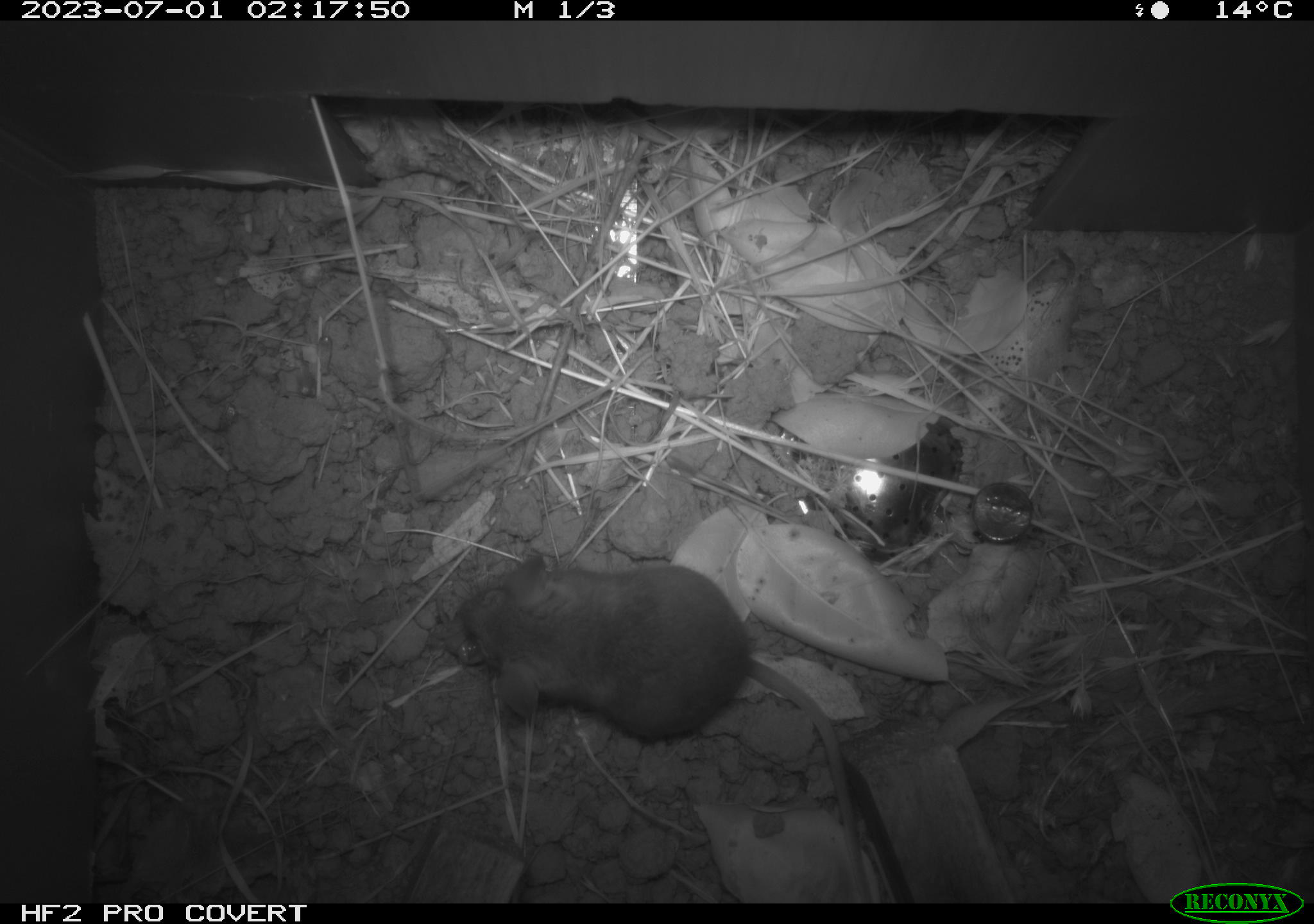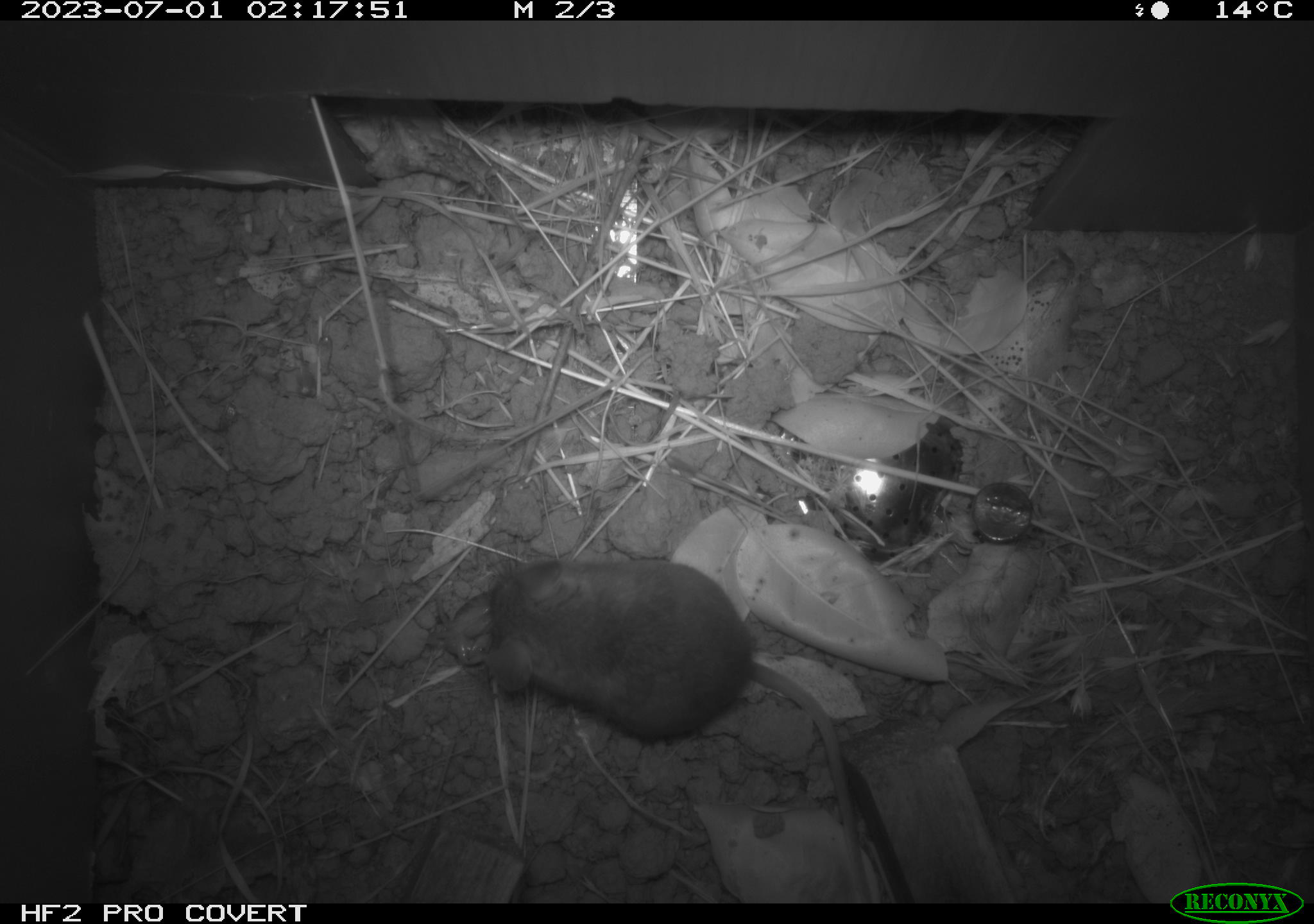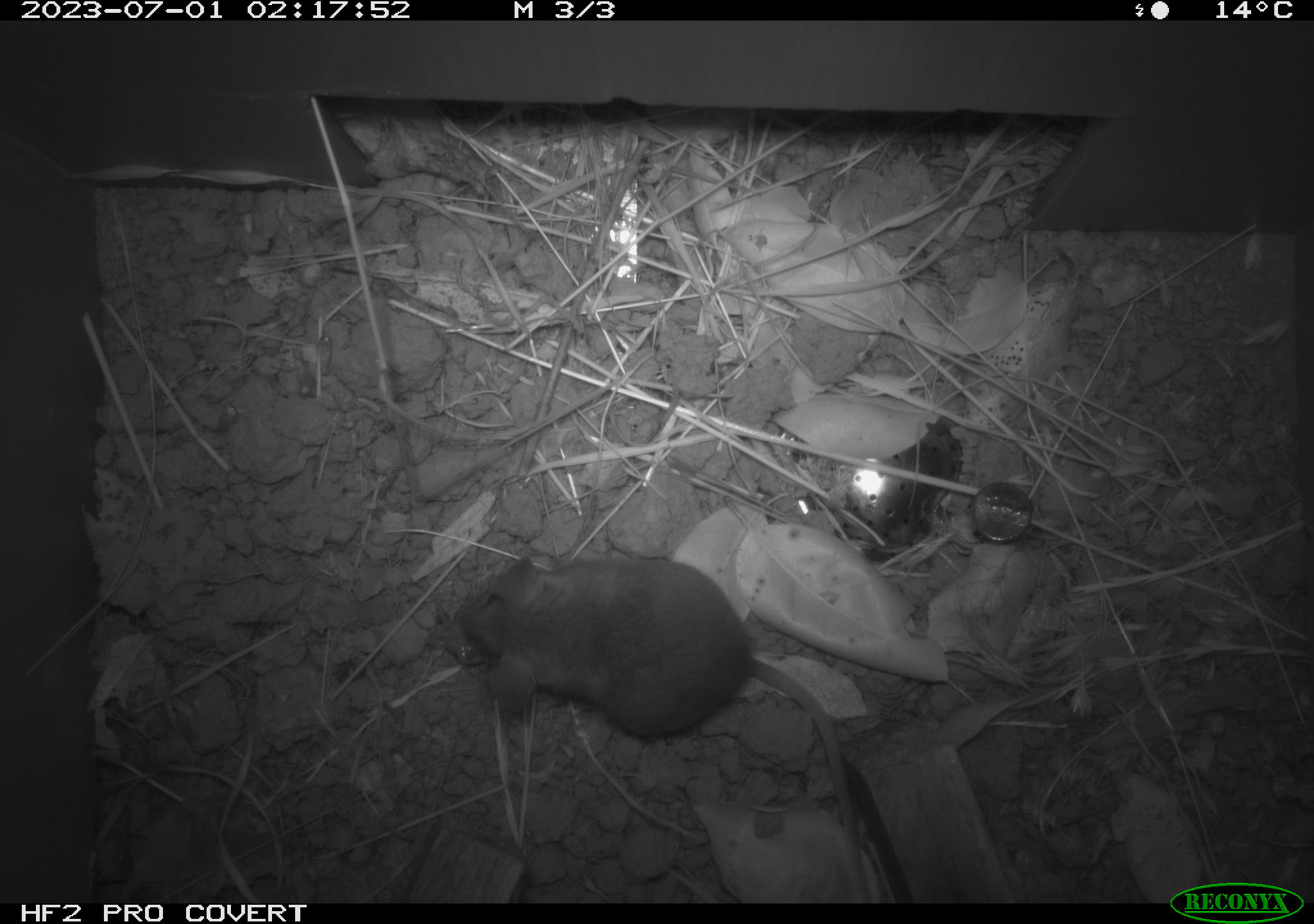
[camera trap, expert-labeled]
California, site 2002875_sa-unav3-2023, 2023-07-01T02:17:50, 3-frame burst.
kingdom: Animalia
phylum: Chordata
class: Mammalia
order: Rodentia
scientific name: Rodentia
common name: mouse species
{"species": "mouse species (Rodentia)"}